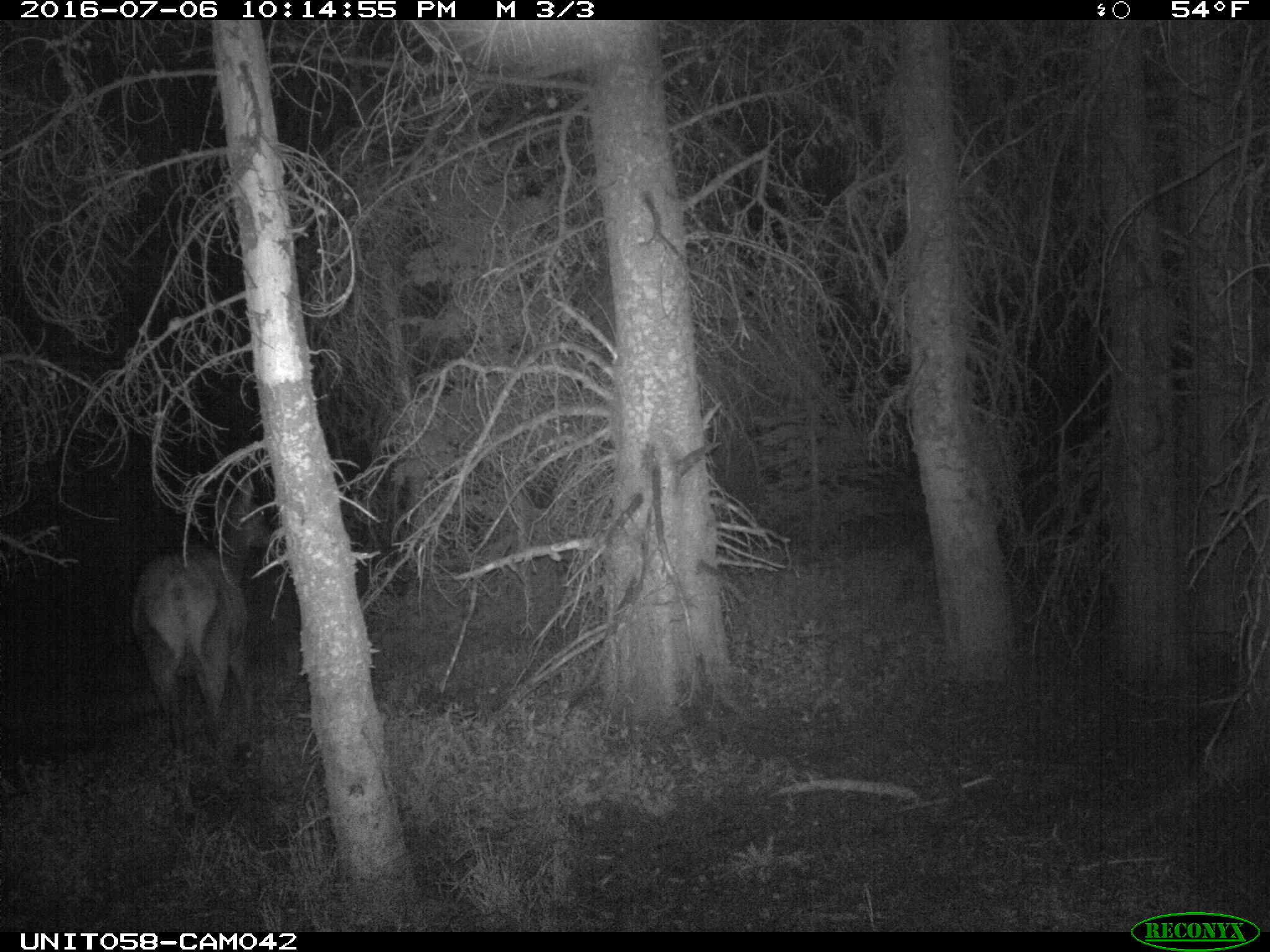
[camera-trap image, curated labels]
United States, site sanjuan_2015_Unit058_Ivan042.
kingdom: Animalia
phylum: Chordata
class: Mammalia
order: Artiodactyla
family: Cervidae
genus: Cervus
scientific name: Cervus elaphus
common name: red deer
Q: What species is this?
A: Cervus elaphus (red deer).